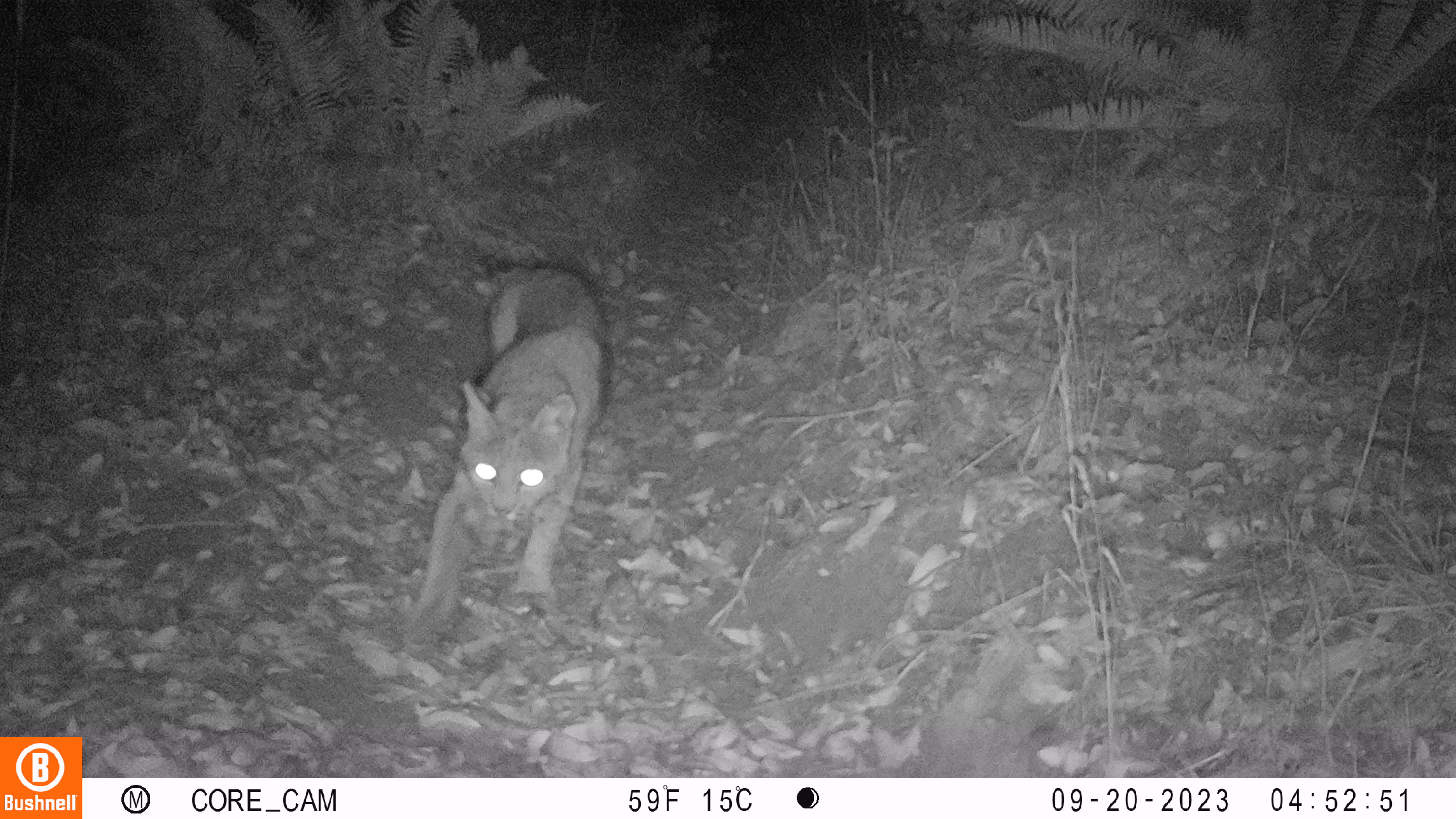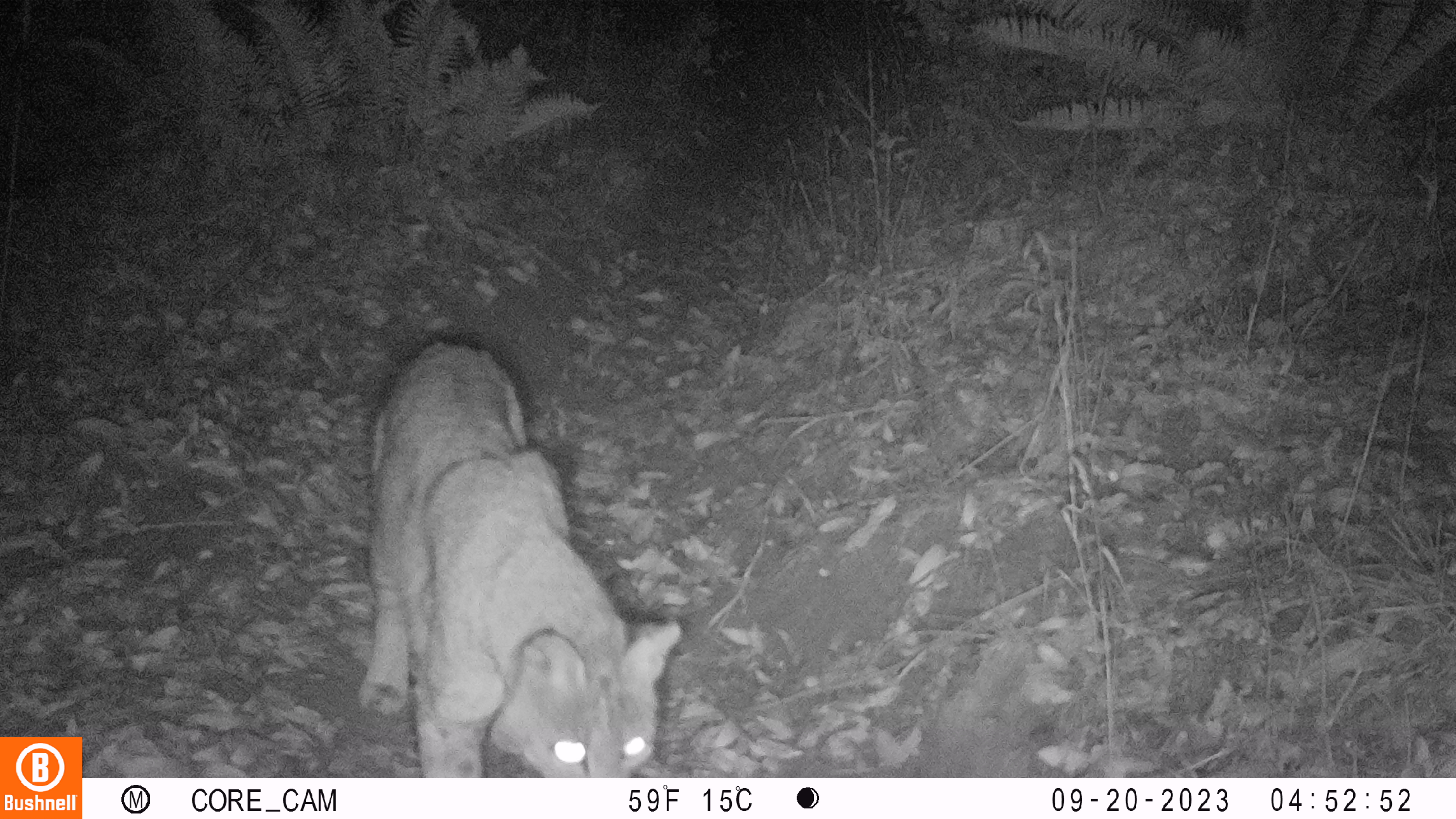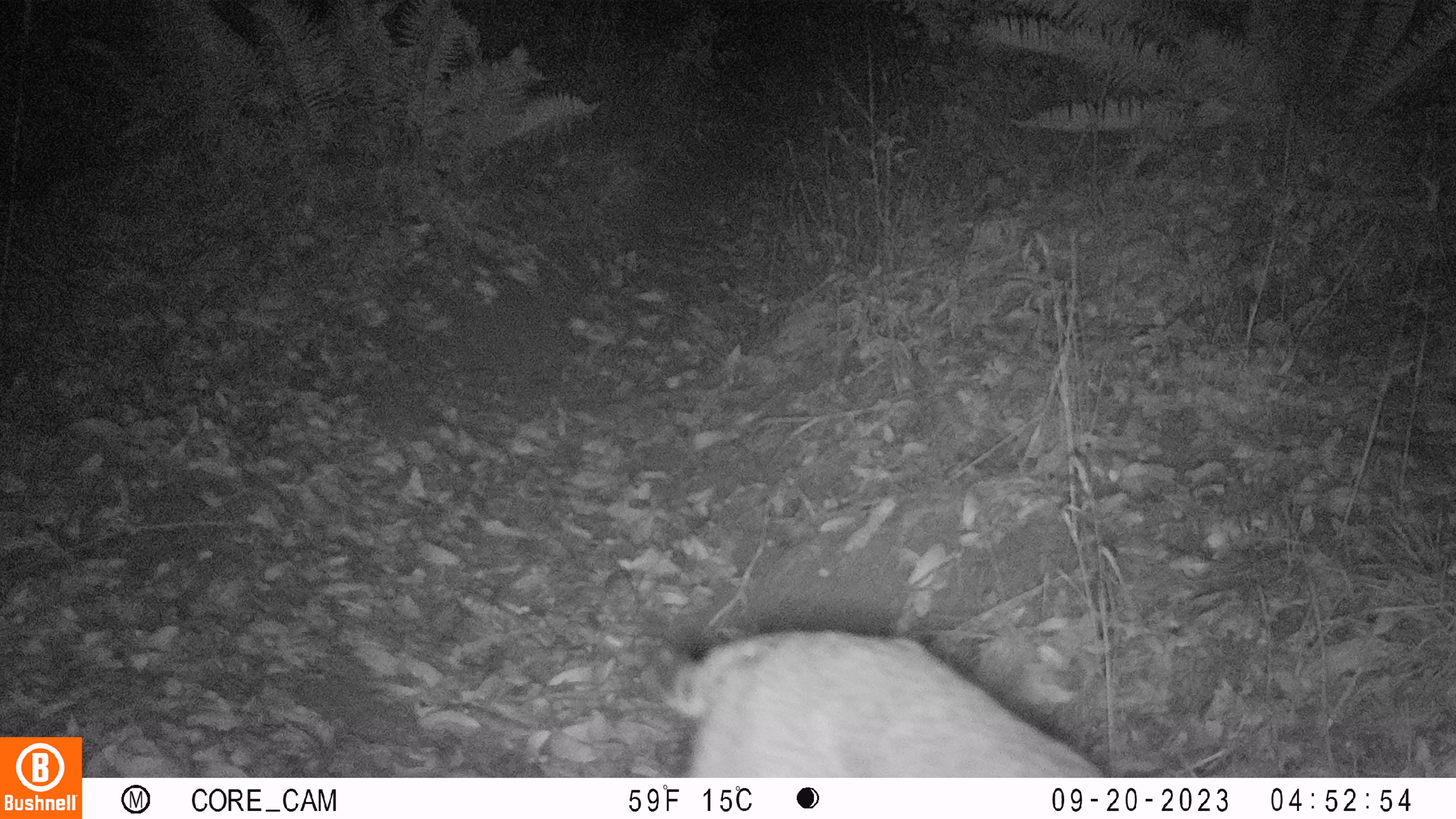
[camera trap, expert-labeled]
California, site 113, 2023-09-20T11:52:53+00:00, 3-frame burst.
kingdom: Animalia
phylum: Chordata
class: Mammalia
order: Carnivora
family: Felidae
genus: Lynx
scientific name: Lynx rufus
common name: bobcat